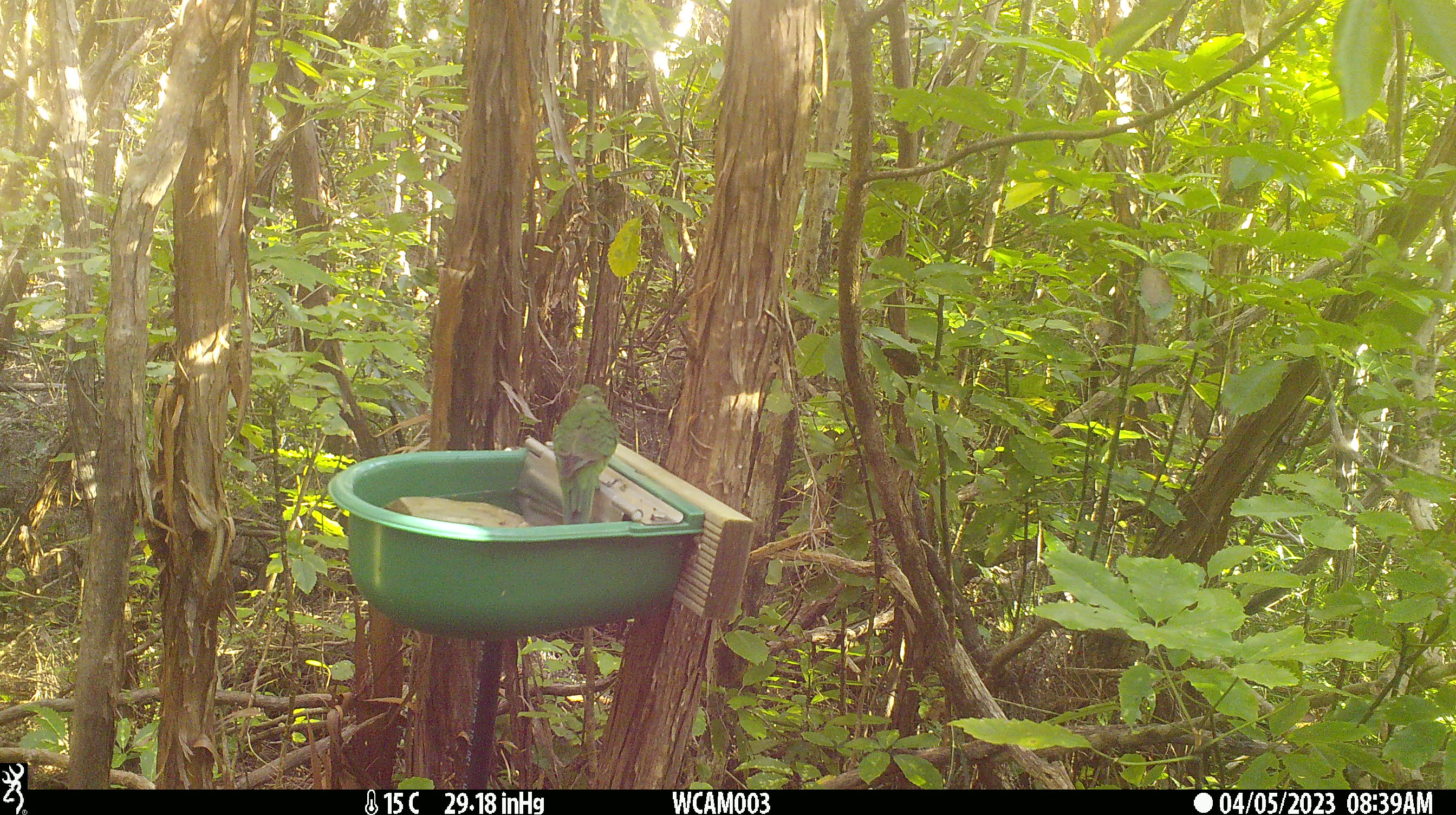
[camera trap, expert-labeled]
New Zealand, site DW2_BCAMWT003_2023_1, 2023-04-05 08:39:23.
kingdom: Animalia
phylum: Chordata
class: Aves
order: Psittaciformes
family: Psittaculidae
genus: Cyanoramphus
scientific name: Cyanoramphus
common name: parakeet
Parakeet (Cyanoramphus).